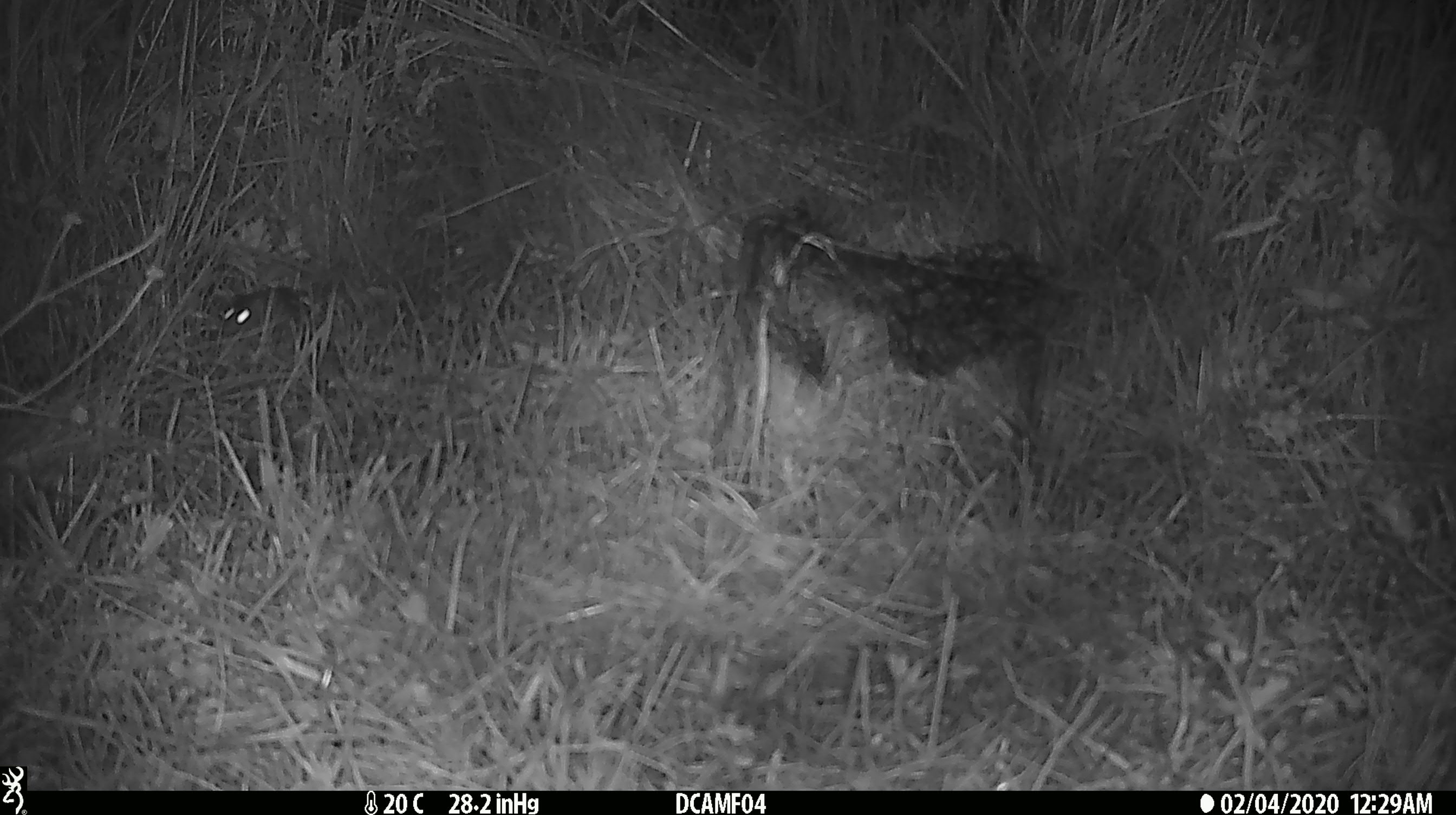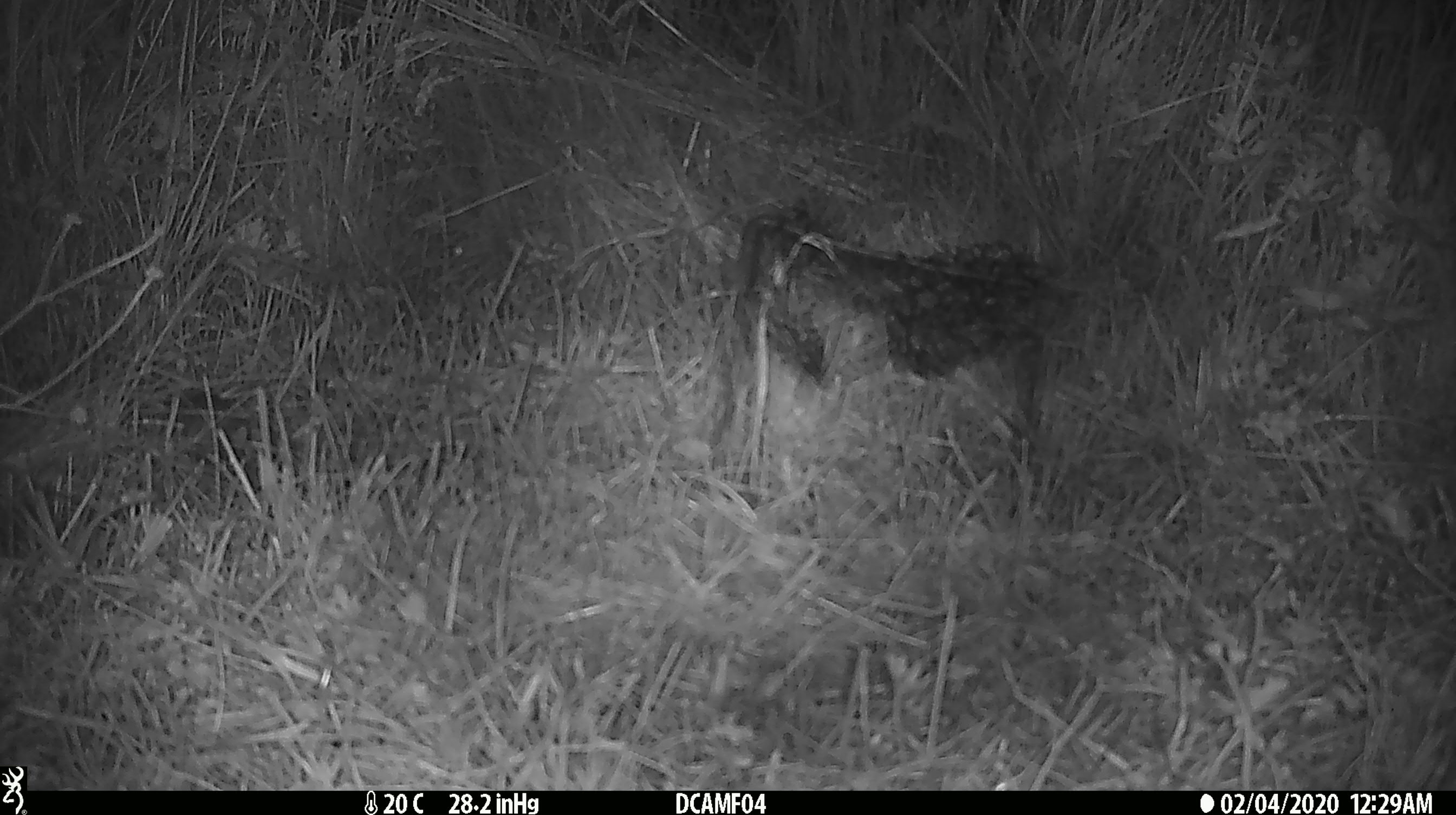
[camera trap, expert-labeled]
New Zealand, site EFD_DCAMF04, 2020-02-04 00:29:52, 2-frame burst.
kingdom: Animalia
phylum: Chordata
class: Mammalia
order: Rodentia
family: Muridae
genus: Mus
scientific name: Mus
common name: mouse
Mouse (Mus).